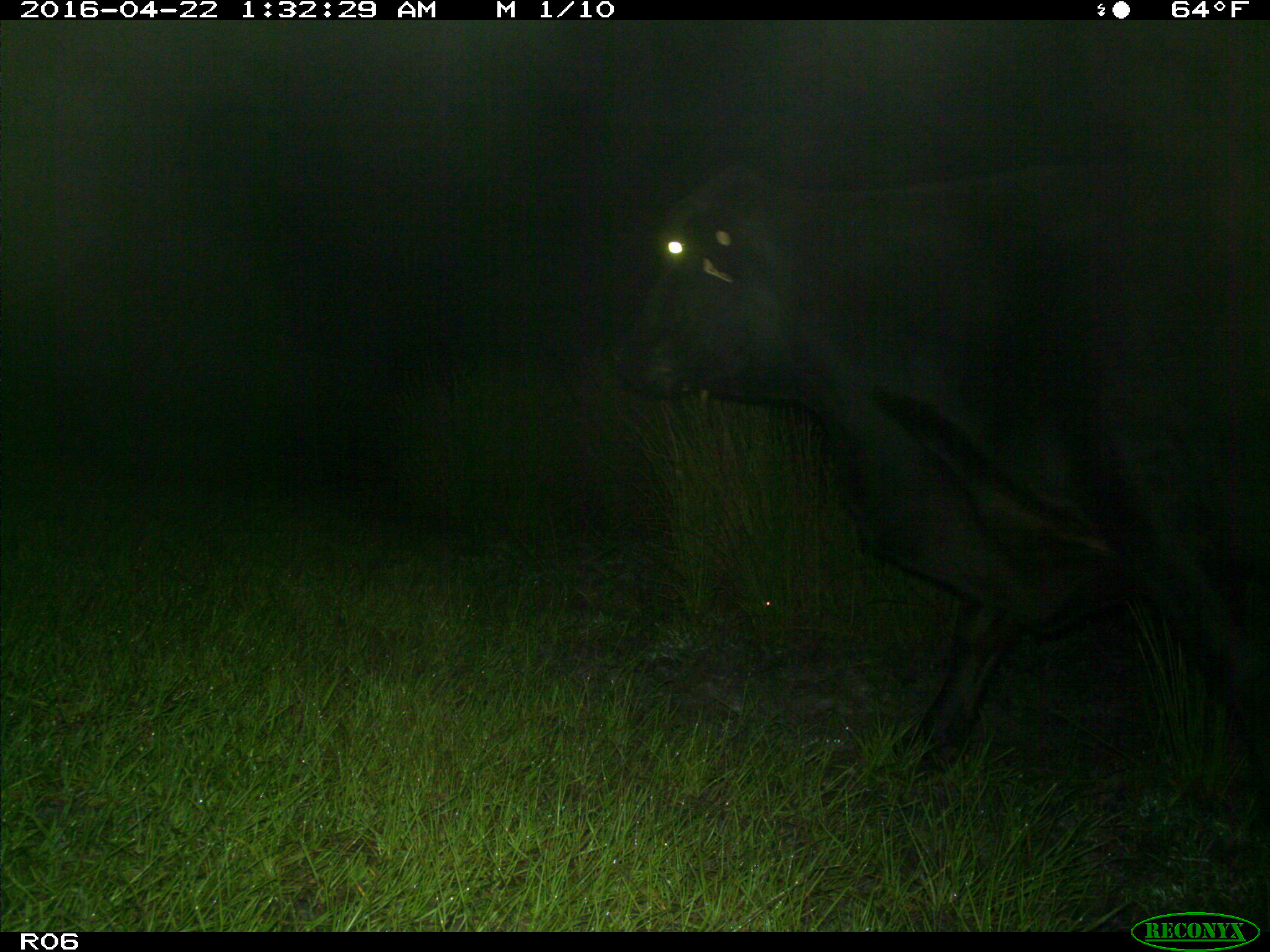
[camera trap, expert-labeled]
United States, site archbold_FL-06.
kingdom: Animalia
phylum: Chordata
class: Mammalia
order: Artiodactyla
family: Bovidae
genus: Bos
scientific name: Bos taurus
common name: domestic cow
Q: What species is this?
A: Bos taurus (domestic cow).